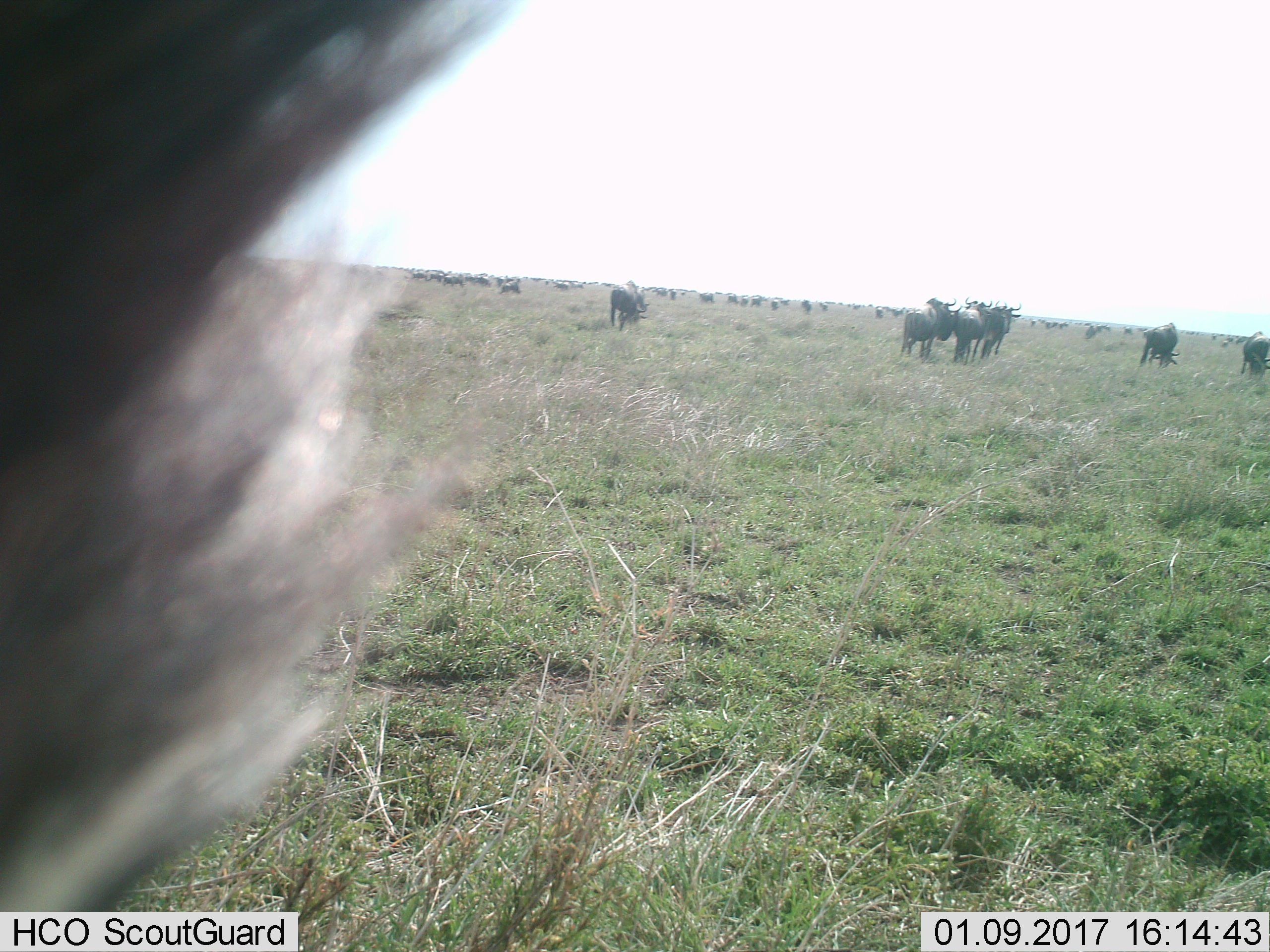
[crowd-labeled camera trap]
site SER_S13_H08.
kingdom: Animalia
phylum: Chordata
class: Mammalia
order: Artiodactyla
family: Bovidae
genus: Connochaetes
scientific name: Connochaetes taurinus taurinus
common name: blue wildebeest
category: wildebeestblue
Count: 11-50.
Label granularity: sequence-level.